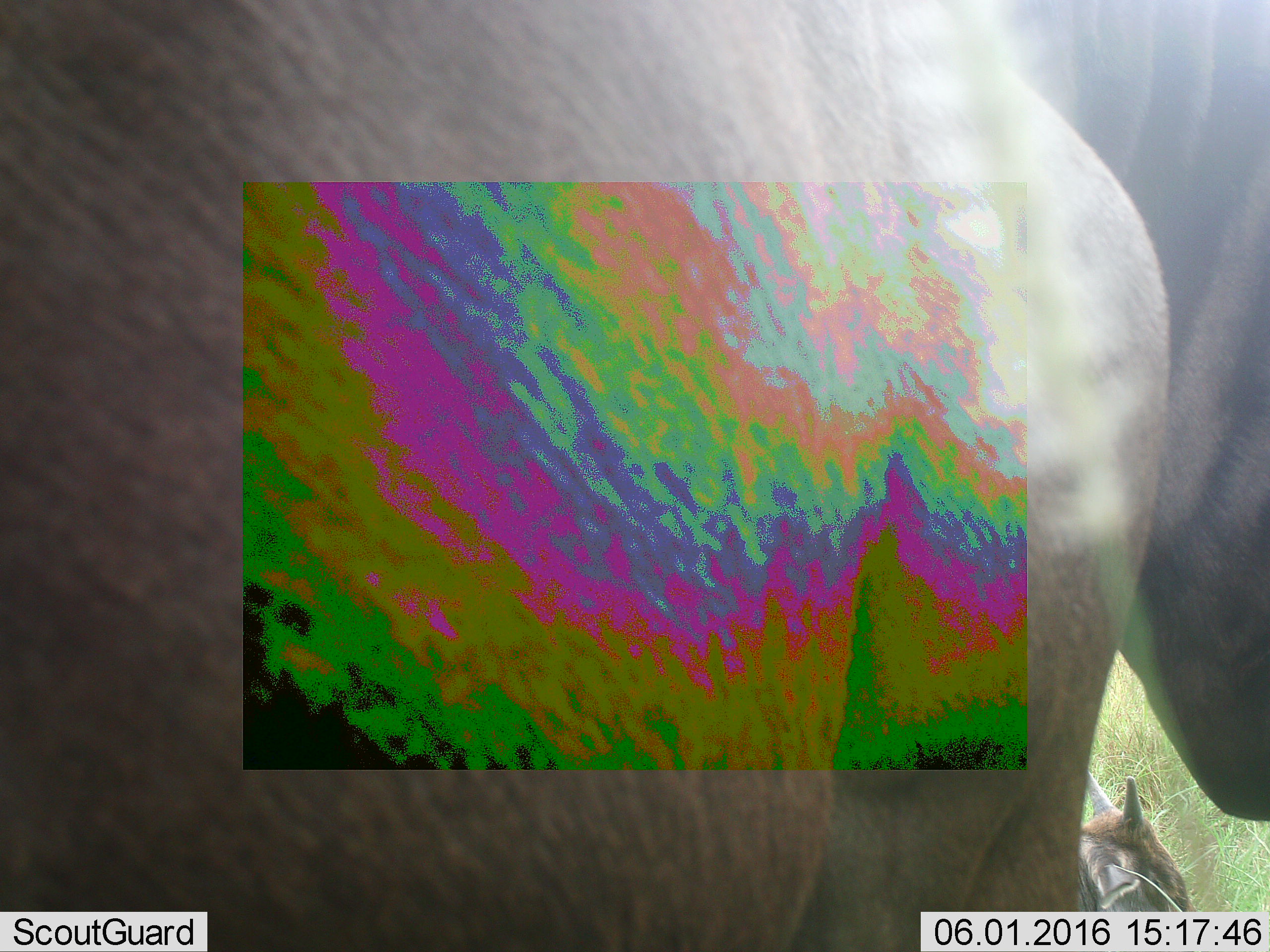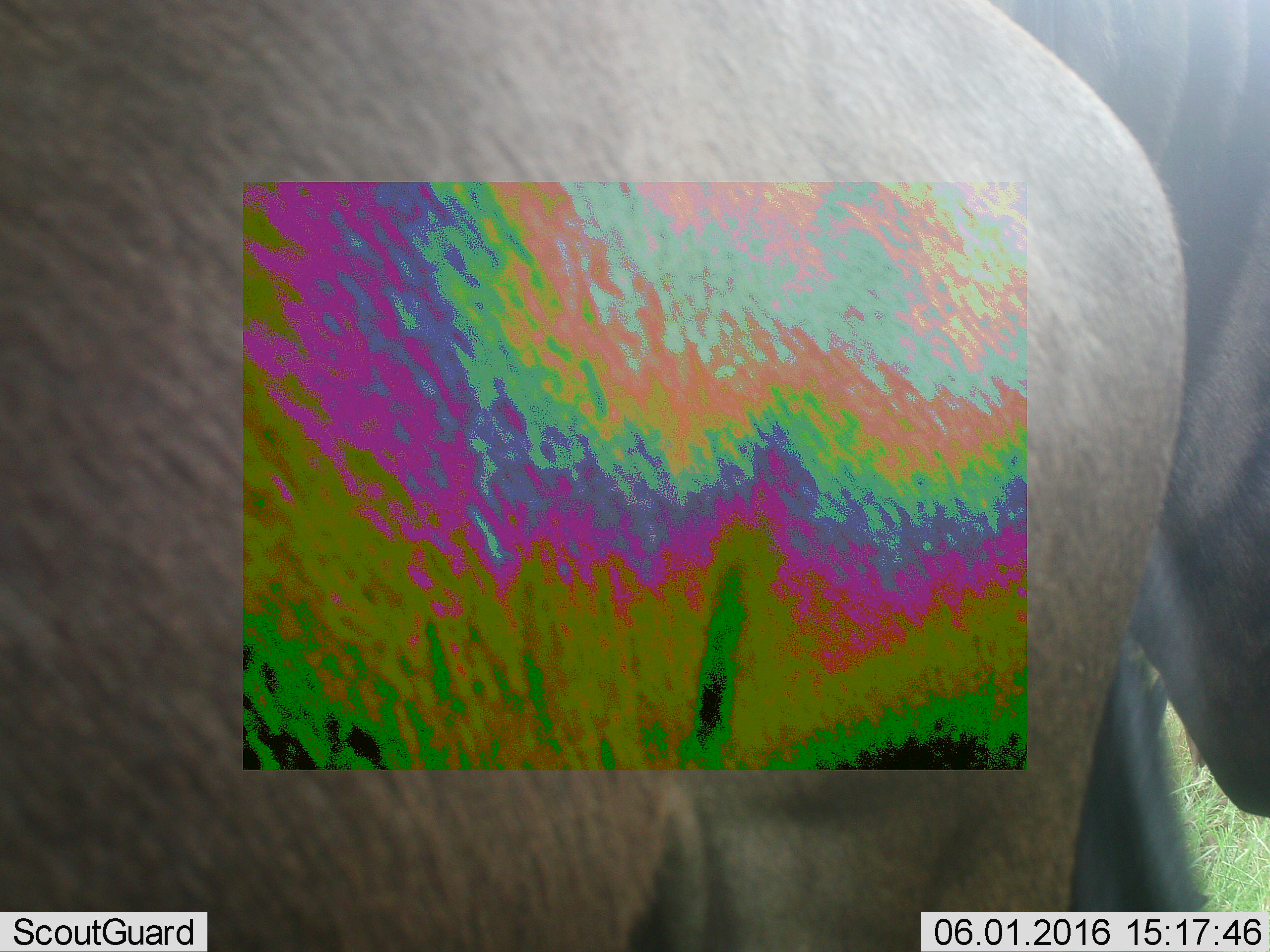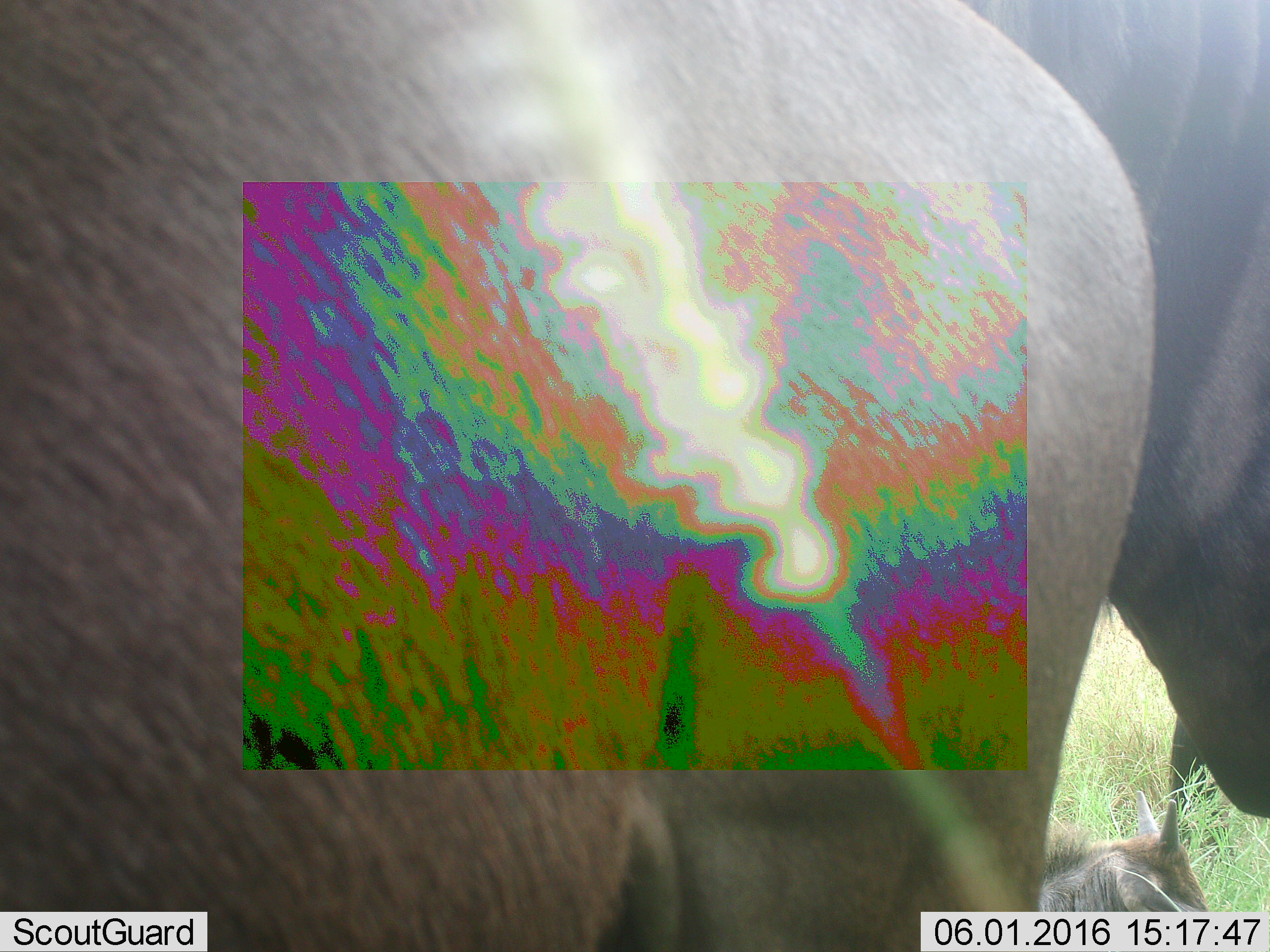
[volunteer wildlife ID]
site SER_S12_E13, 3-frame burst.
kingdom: Animalia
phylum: Chordata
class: Mammalia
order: Artiodactyla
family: Bovidae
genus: Connochaetes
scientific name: Connochaetes taurinus taurinus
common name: blue wildebeest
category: wildebeestblue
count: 3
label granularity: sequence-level